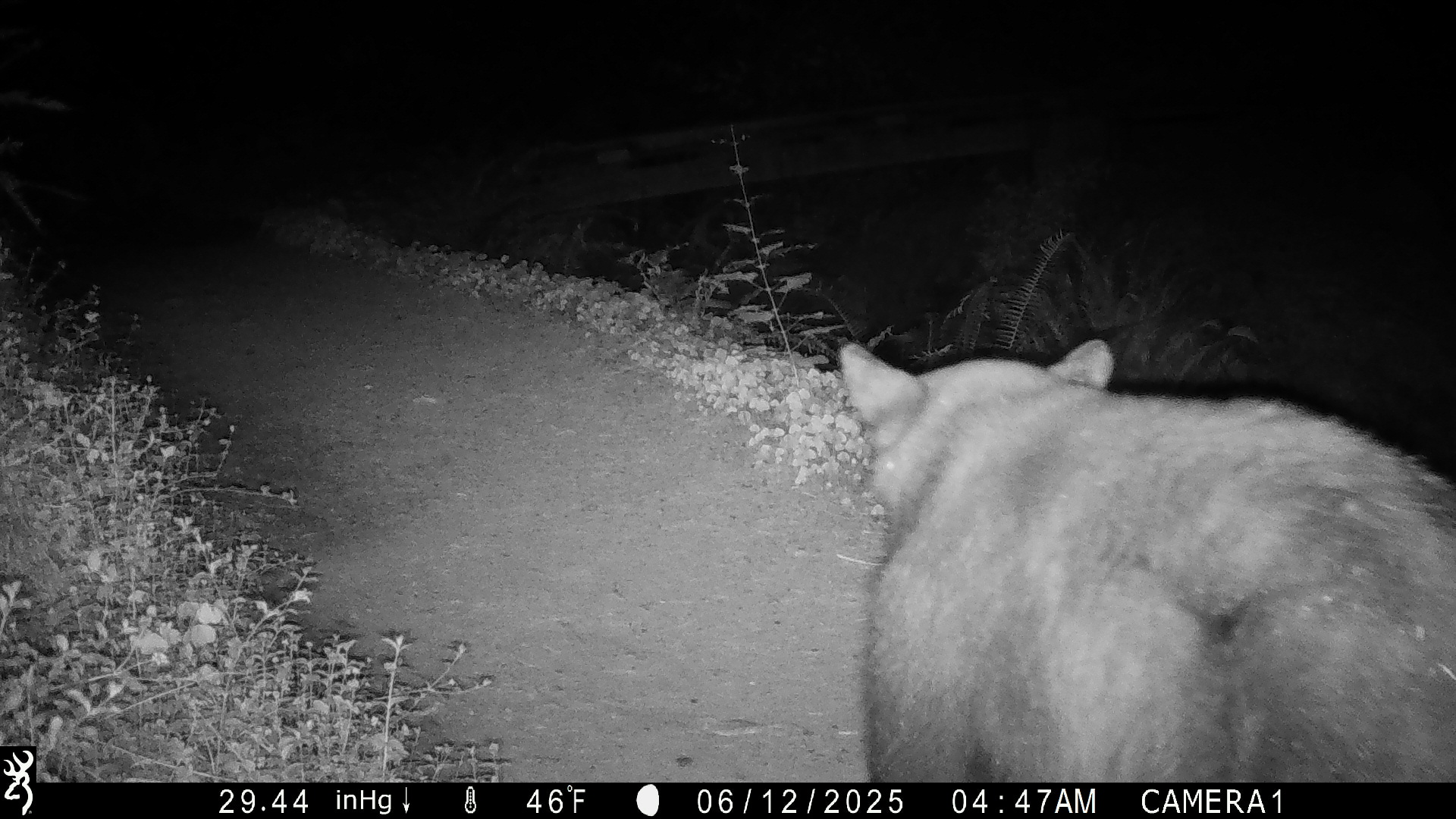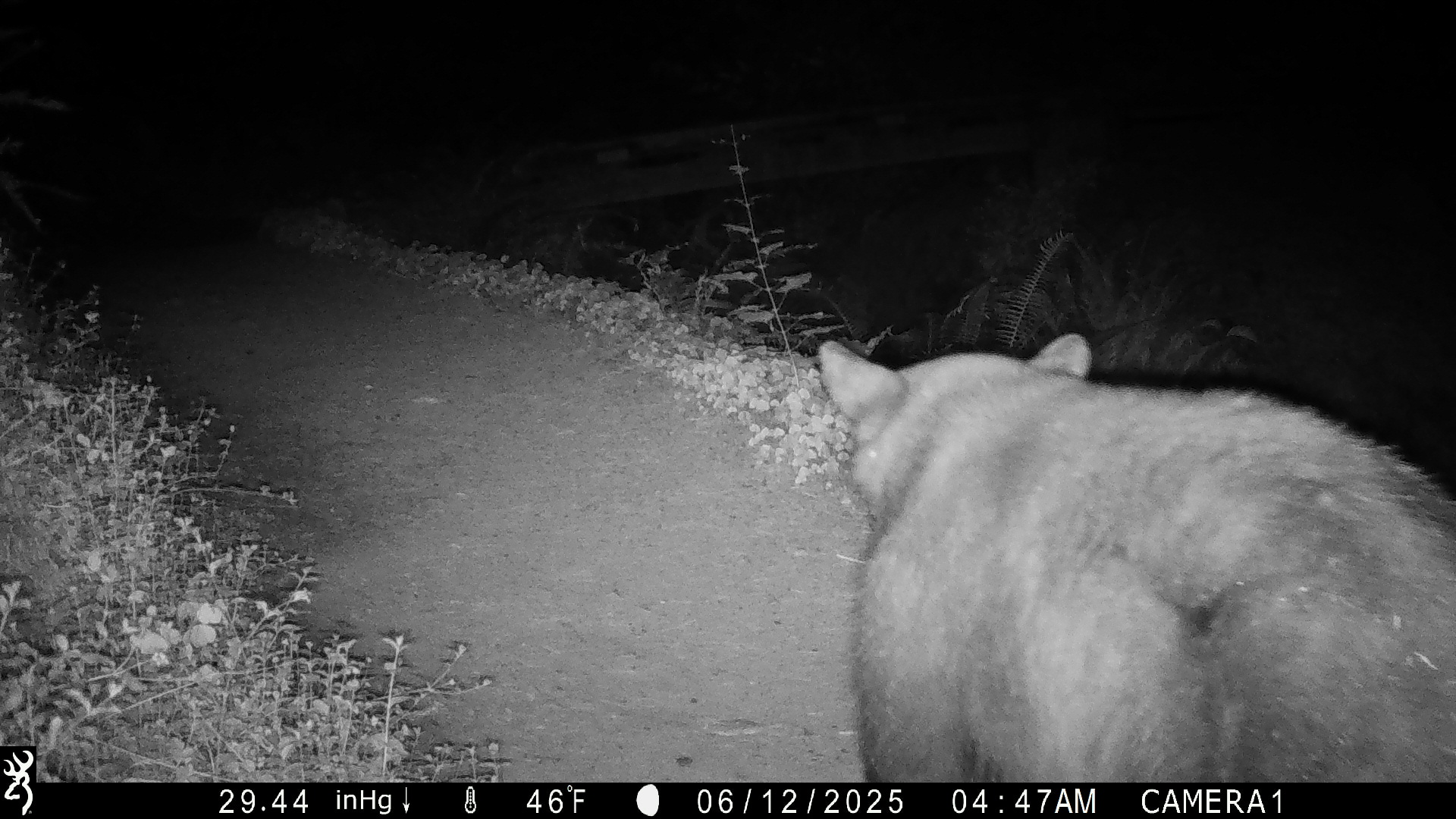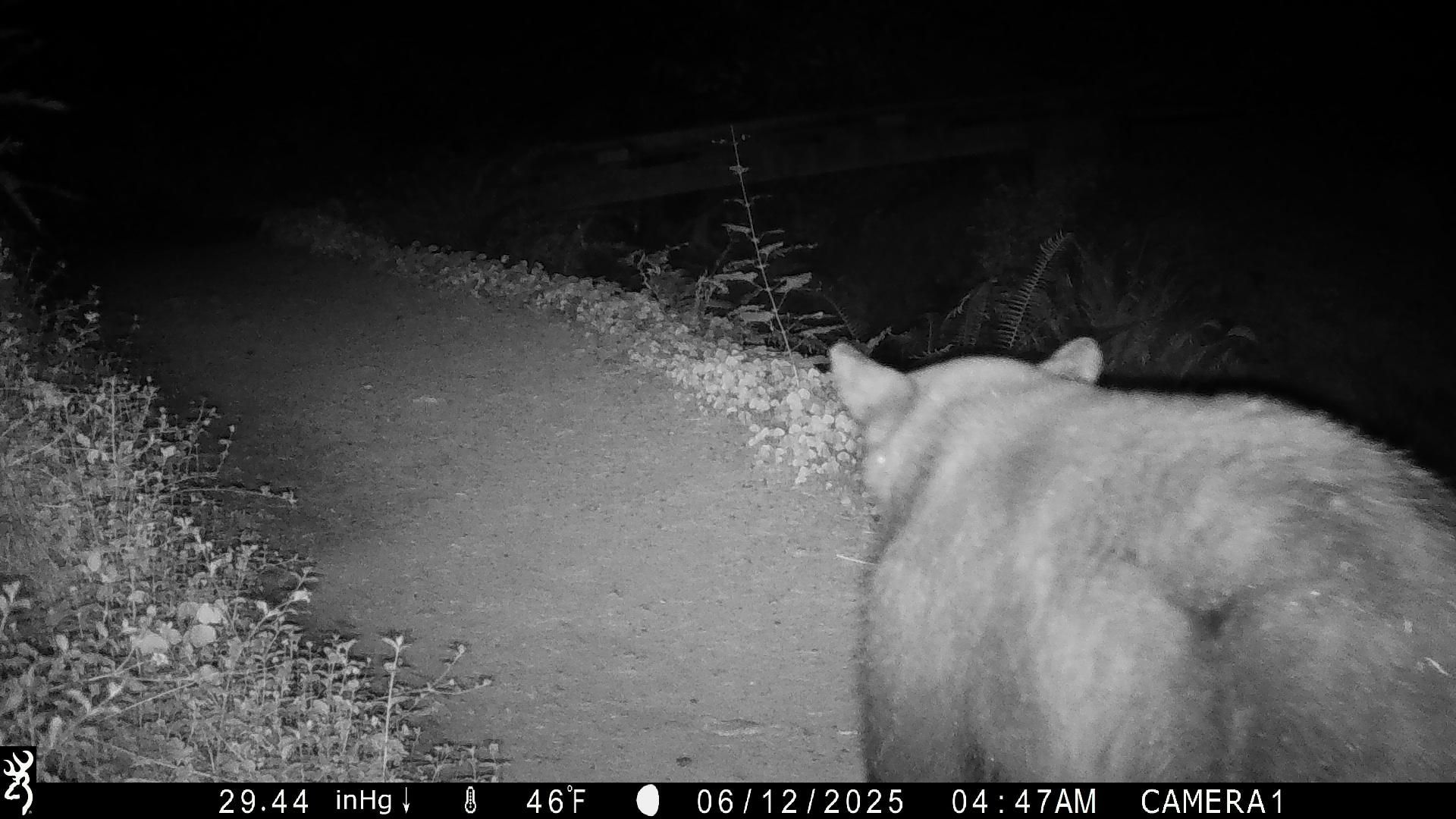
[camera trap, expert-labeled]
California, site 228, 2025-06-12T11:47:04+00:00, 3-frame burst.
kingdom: Animalia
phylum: Chordata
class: Mammalia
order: Carnivora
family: Felidae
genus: Puma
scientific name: Puma concolor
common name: puma